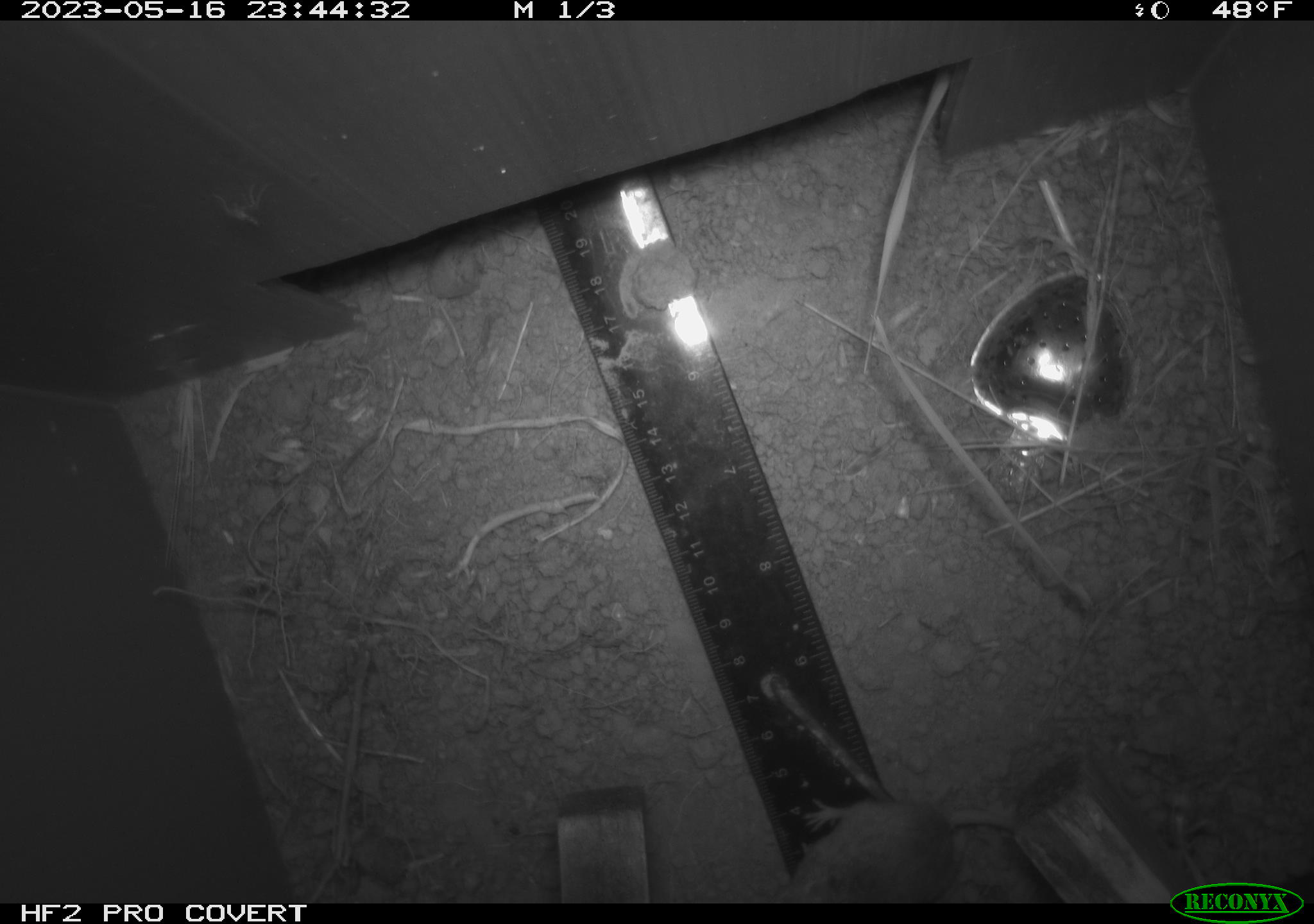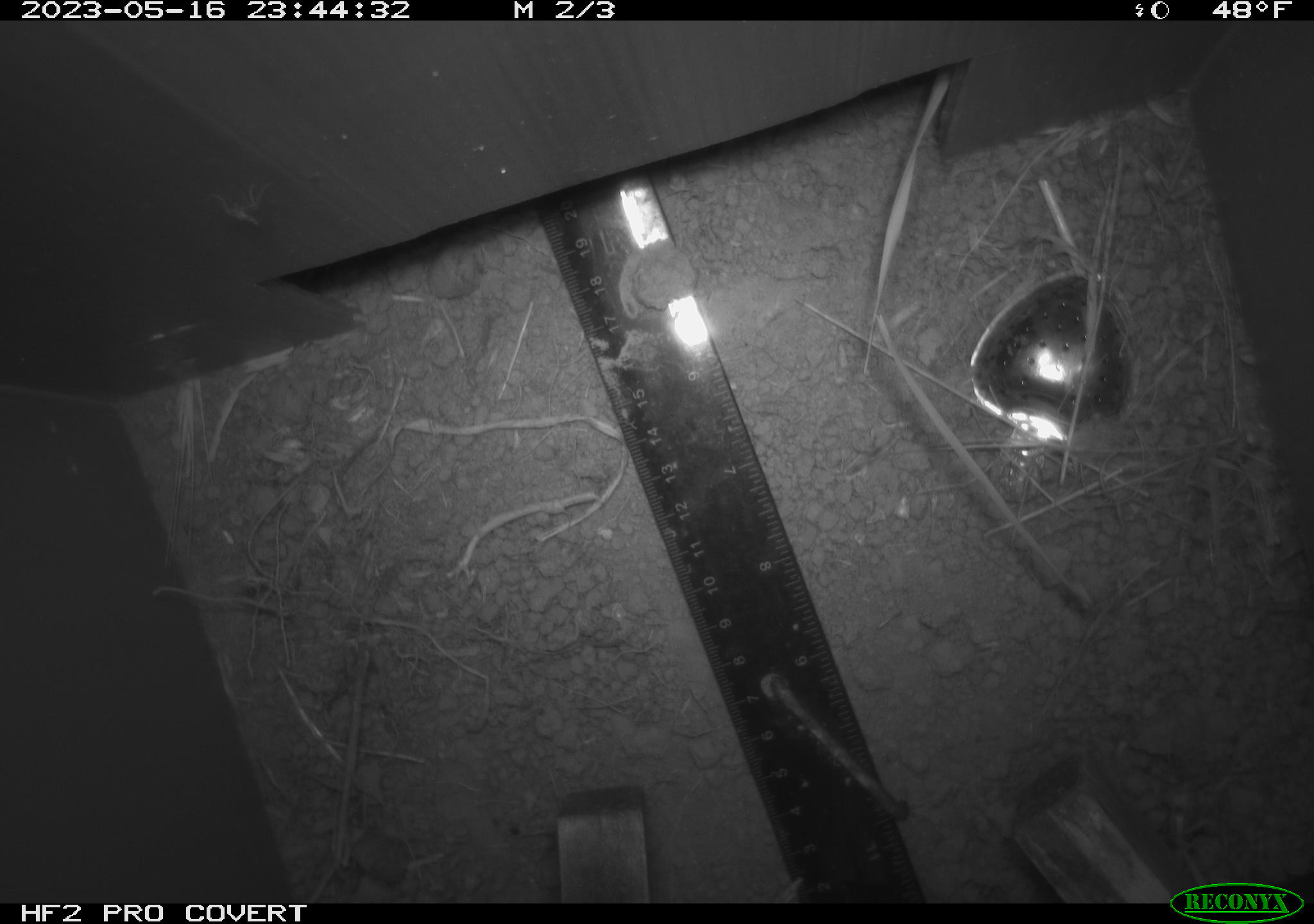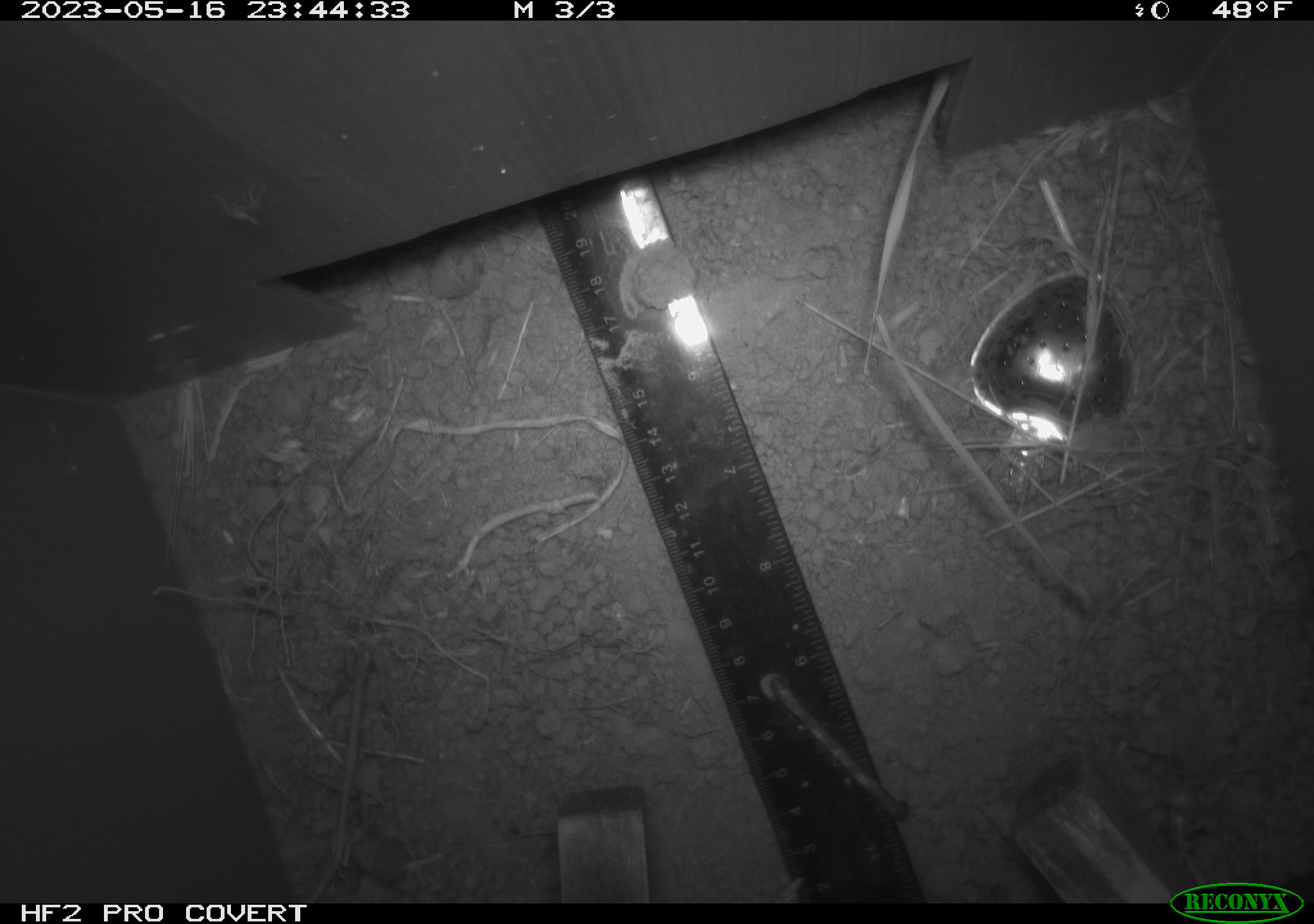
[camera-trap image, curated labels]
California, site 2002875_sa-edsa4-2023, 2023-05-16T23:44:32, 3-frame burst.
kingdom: Animalia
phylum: Chordata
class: Mammalia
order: Rodentia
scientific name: Rodentia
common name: mouse species